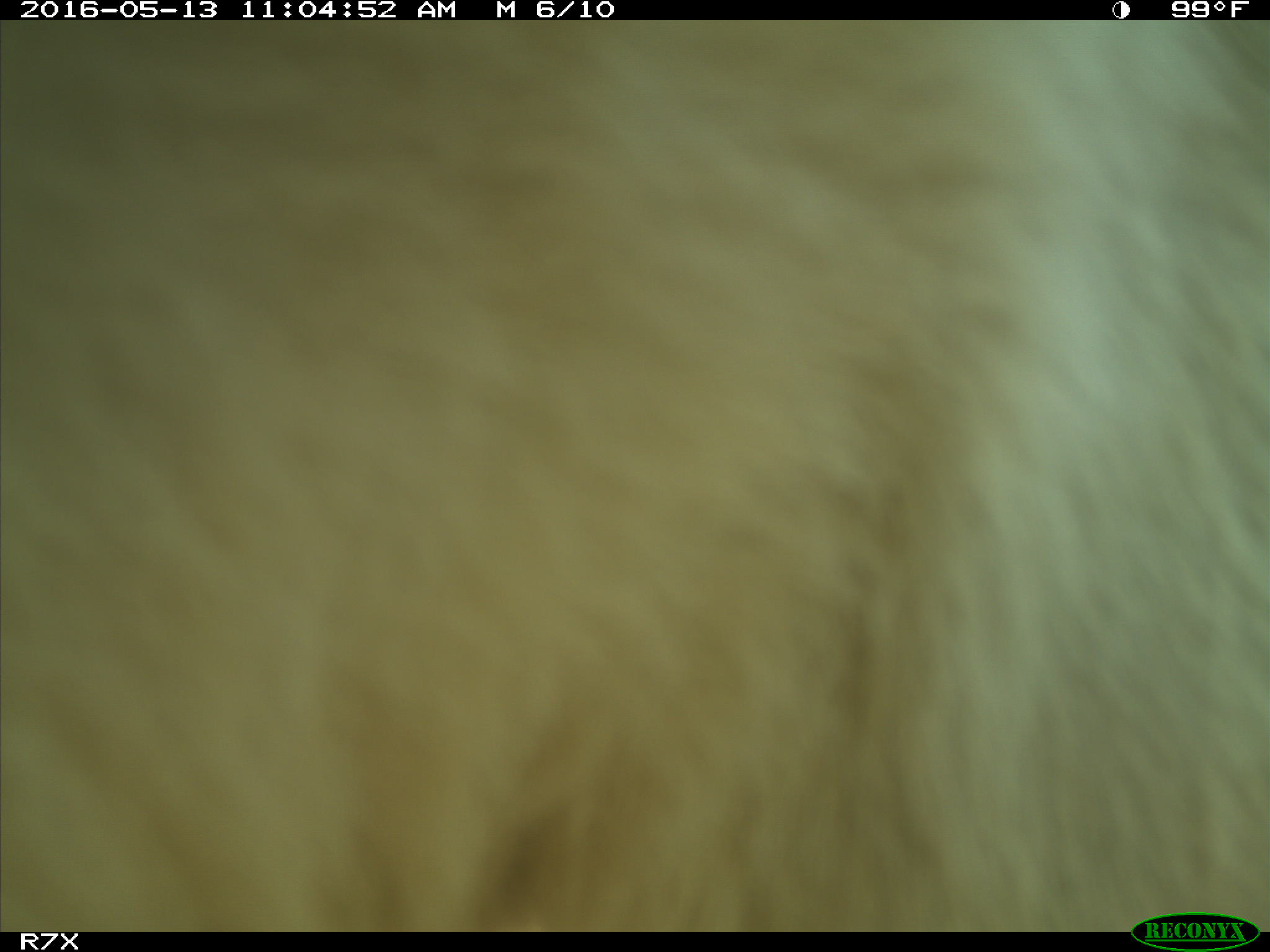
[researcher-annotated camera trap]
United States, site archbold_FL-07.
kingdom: Animalia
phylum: Chordata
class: Mammalia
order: Artiodactyla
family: Bovidae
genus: Bos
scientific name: Bos taurus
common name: domestic cow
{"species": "Bos taurus (domestic cow)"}